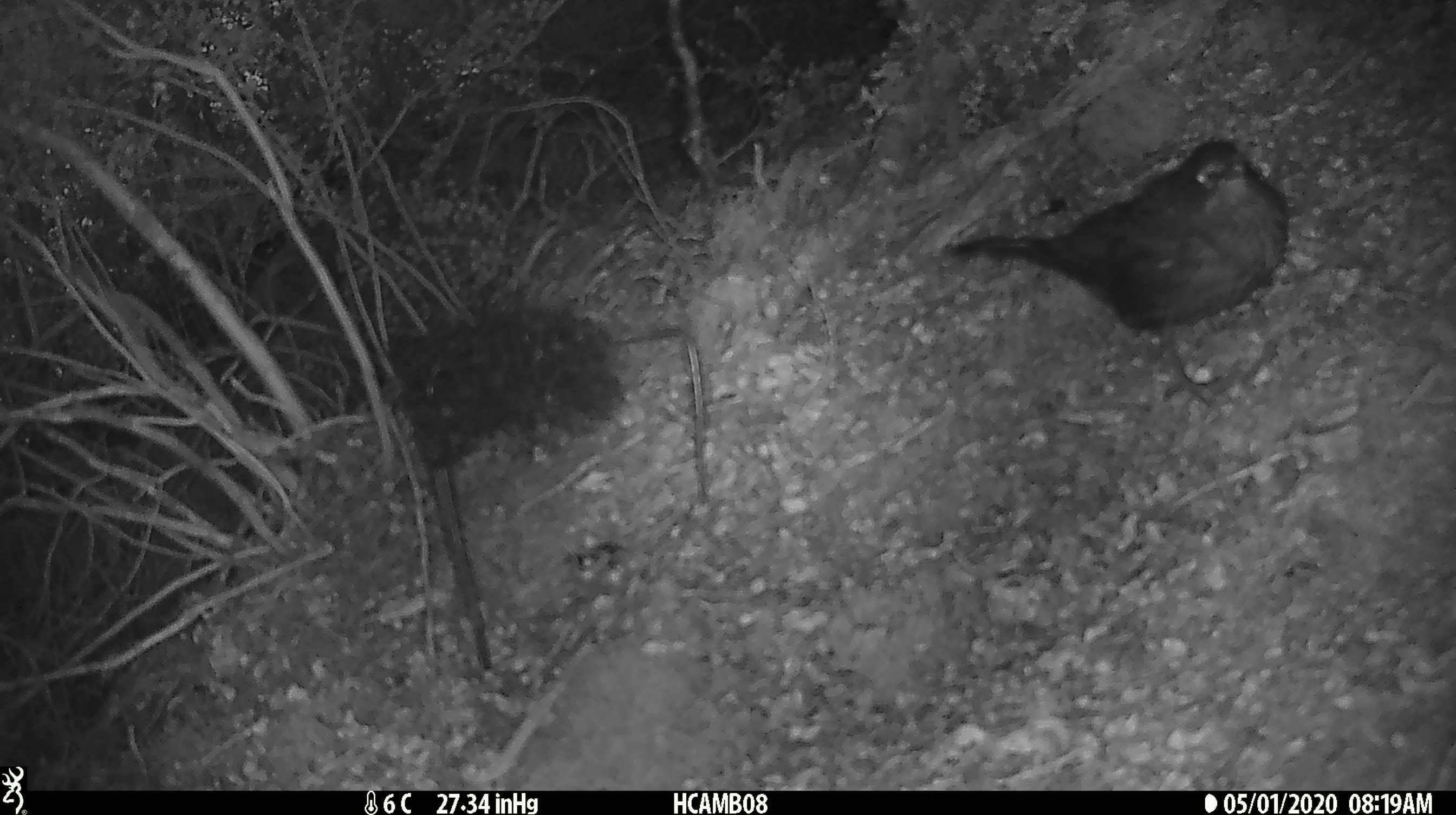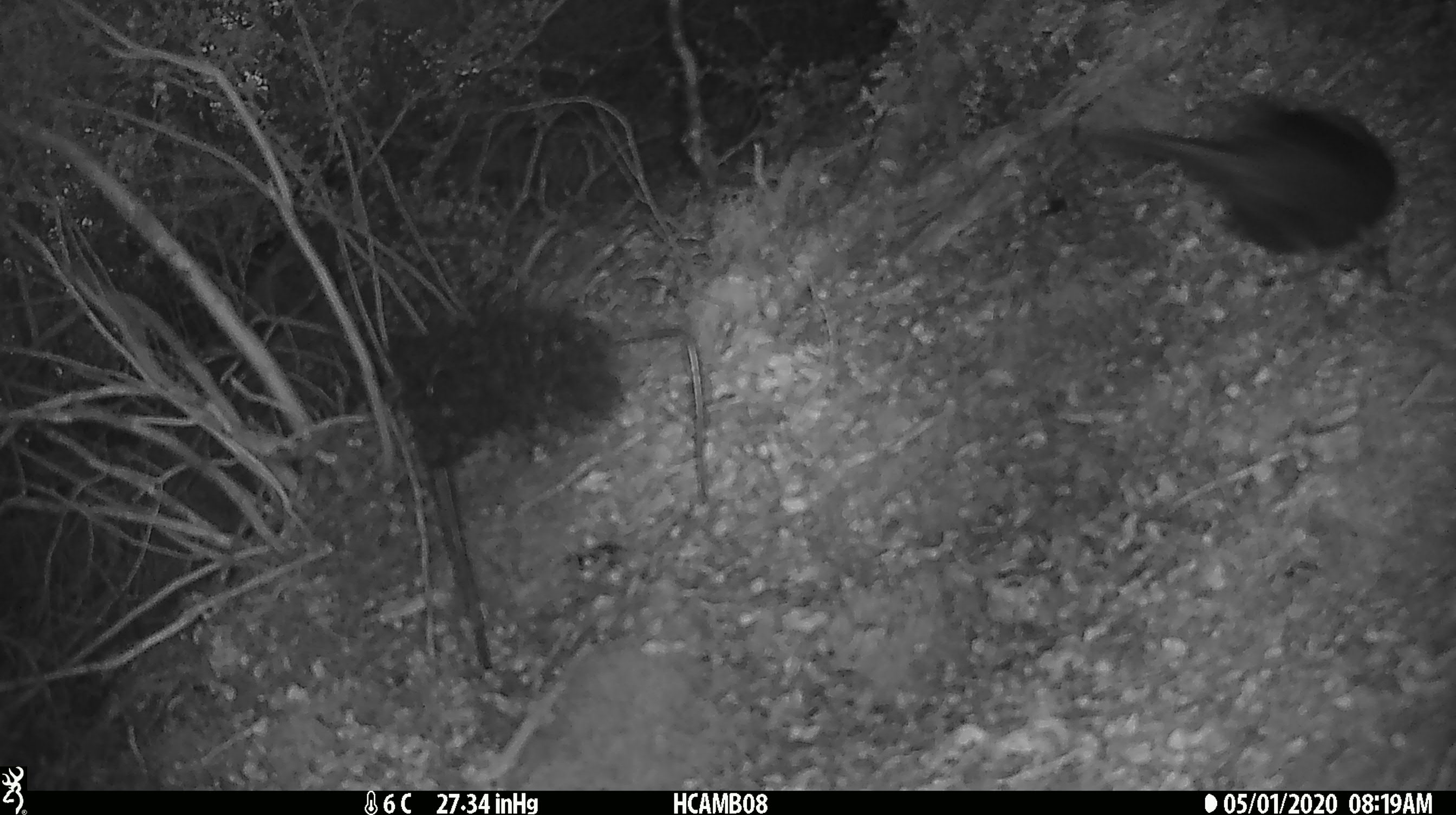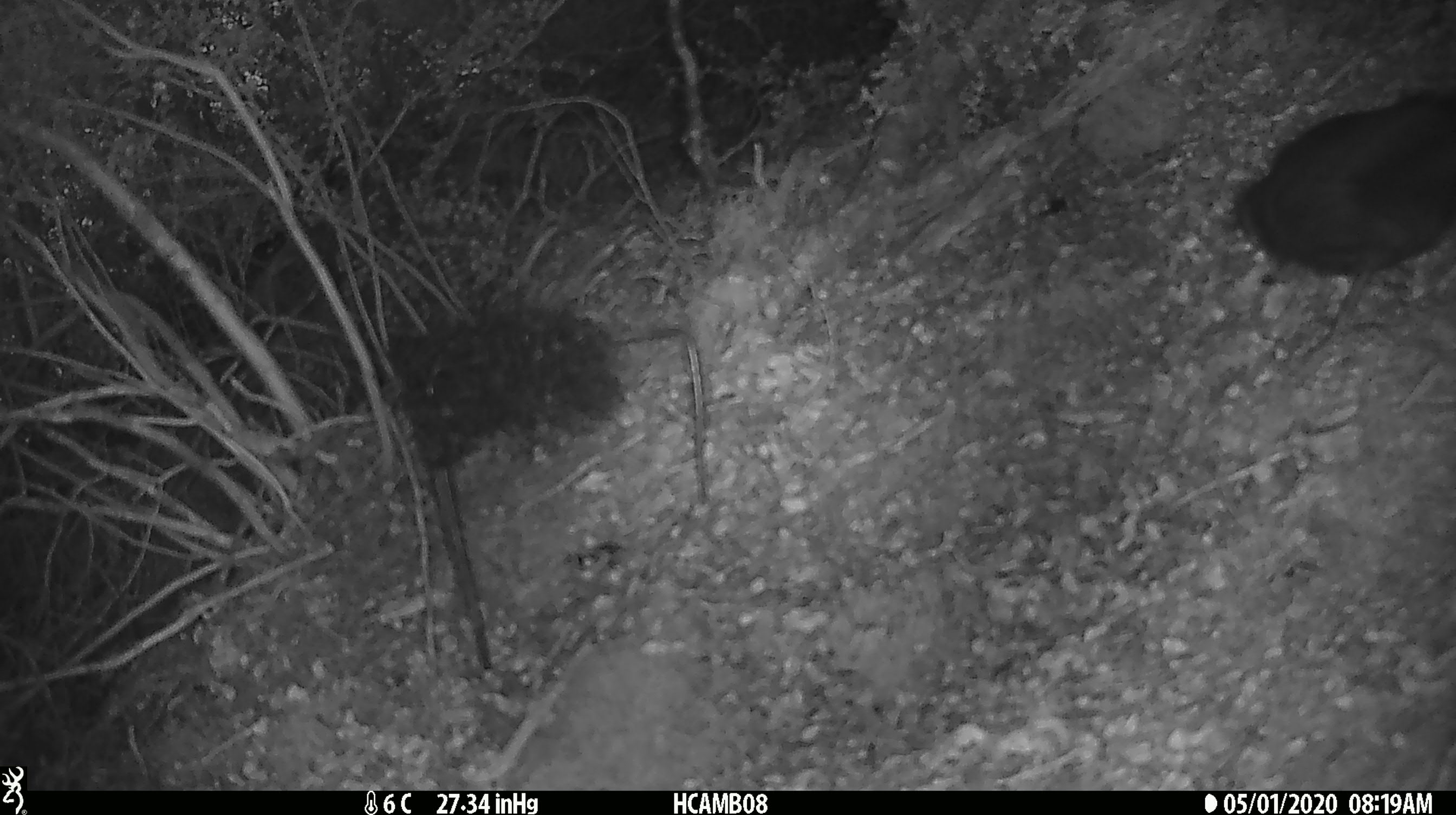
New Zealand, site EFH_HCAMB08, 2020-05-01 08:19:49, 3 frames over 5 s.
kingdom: Animalia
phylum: Chordata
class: Aves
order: Passeriformes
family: Turdidae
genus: Turdus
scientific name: Turdus merula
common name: eurasian blackbird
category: blackbird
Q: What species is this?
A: Blackbird (eurasian blackbird) (Turdus merula).